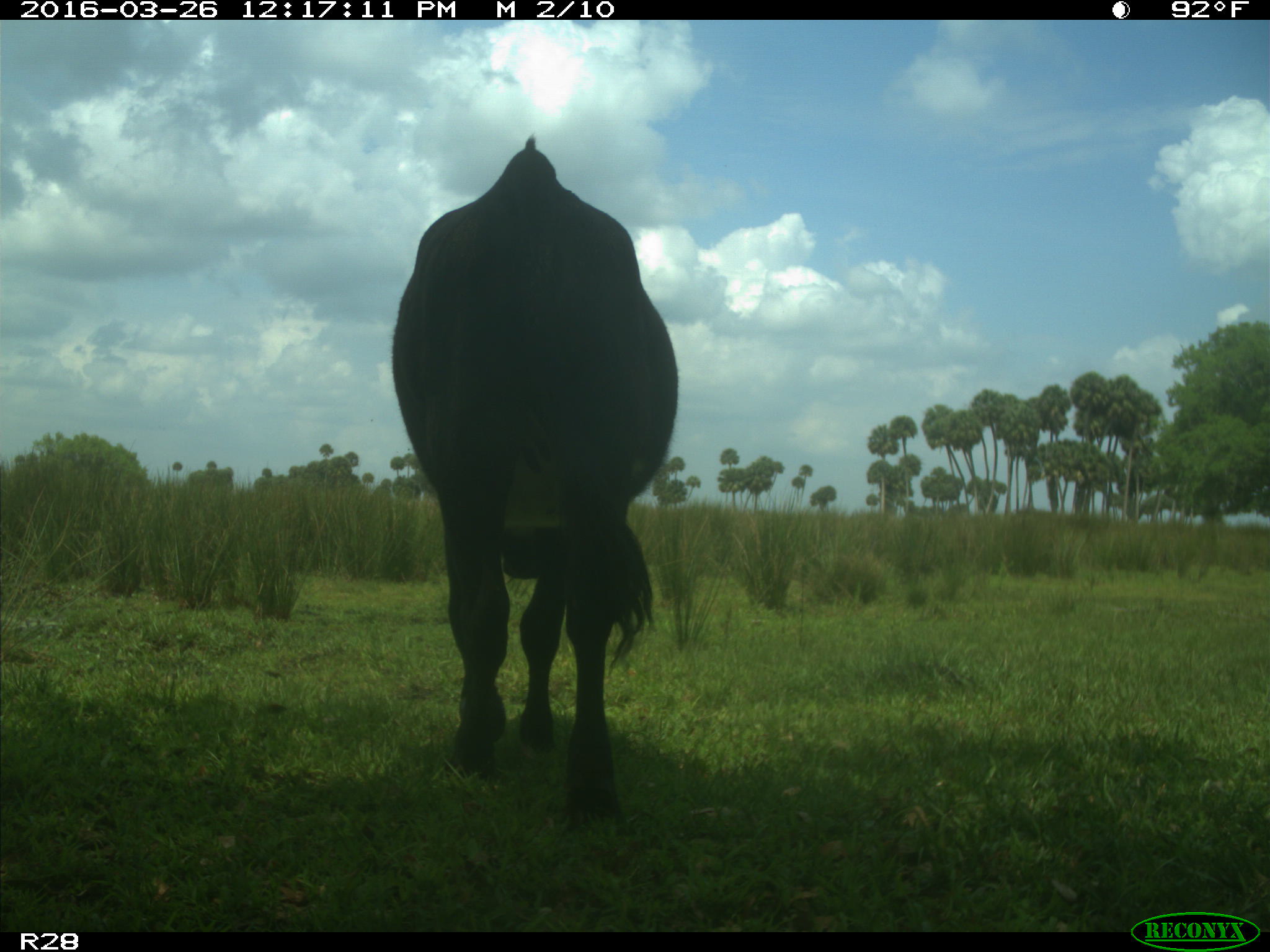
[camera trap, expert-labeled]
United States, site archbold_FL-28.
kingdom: Animalia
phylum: Chordata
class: Mammalia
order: Artiodactyla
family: Bovidae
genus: Bos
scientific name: Bos taurus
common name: domestic cow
Bos taurus (domestic cow).